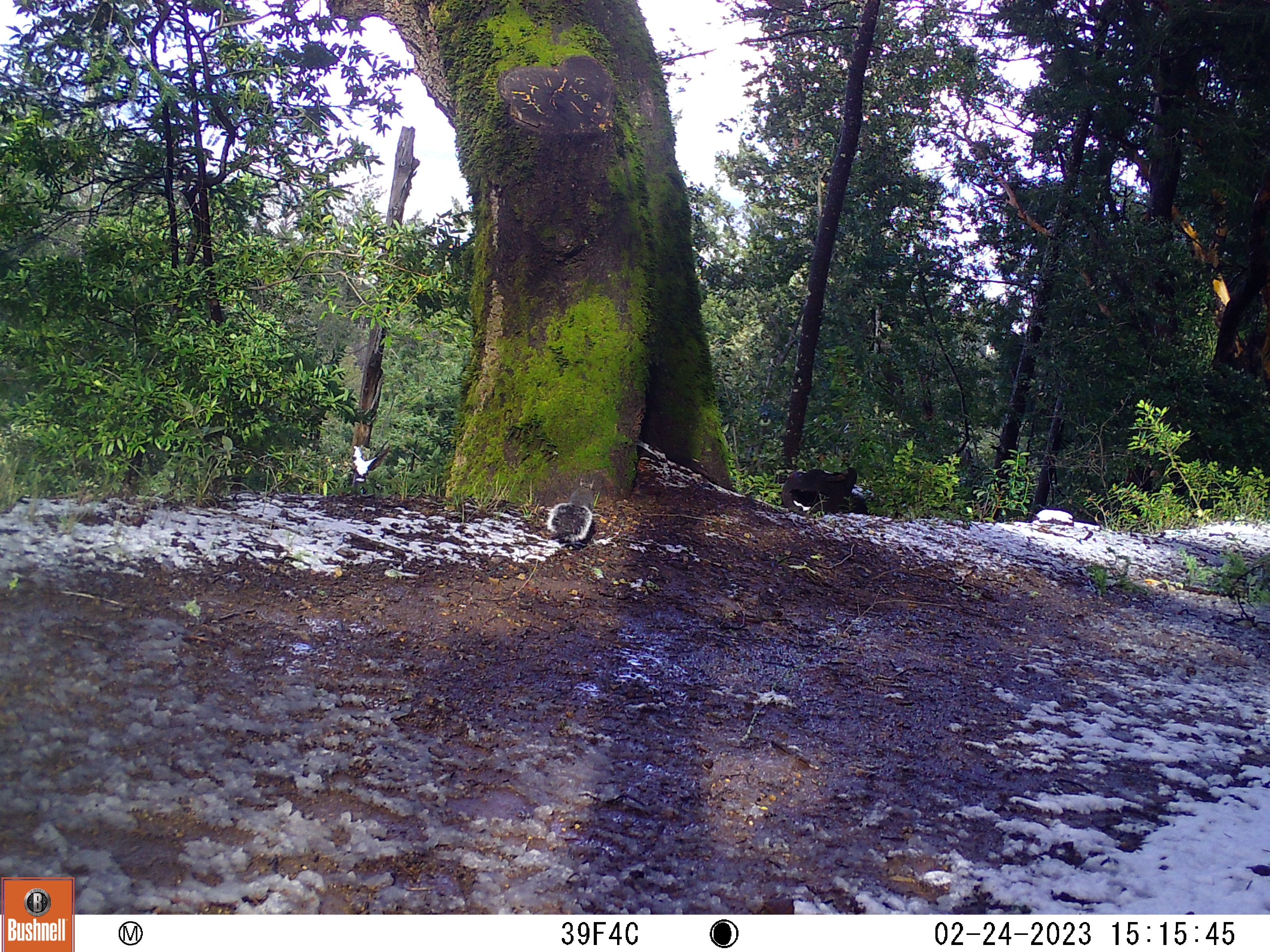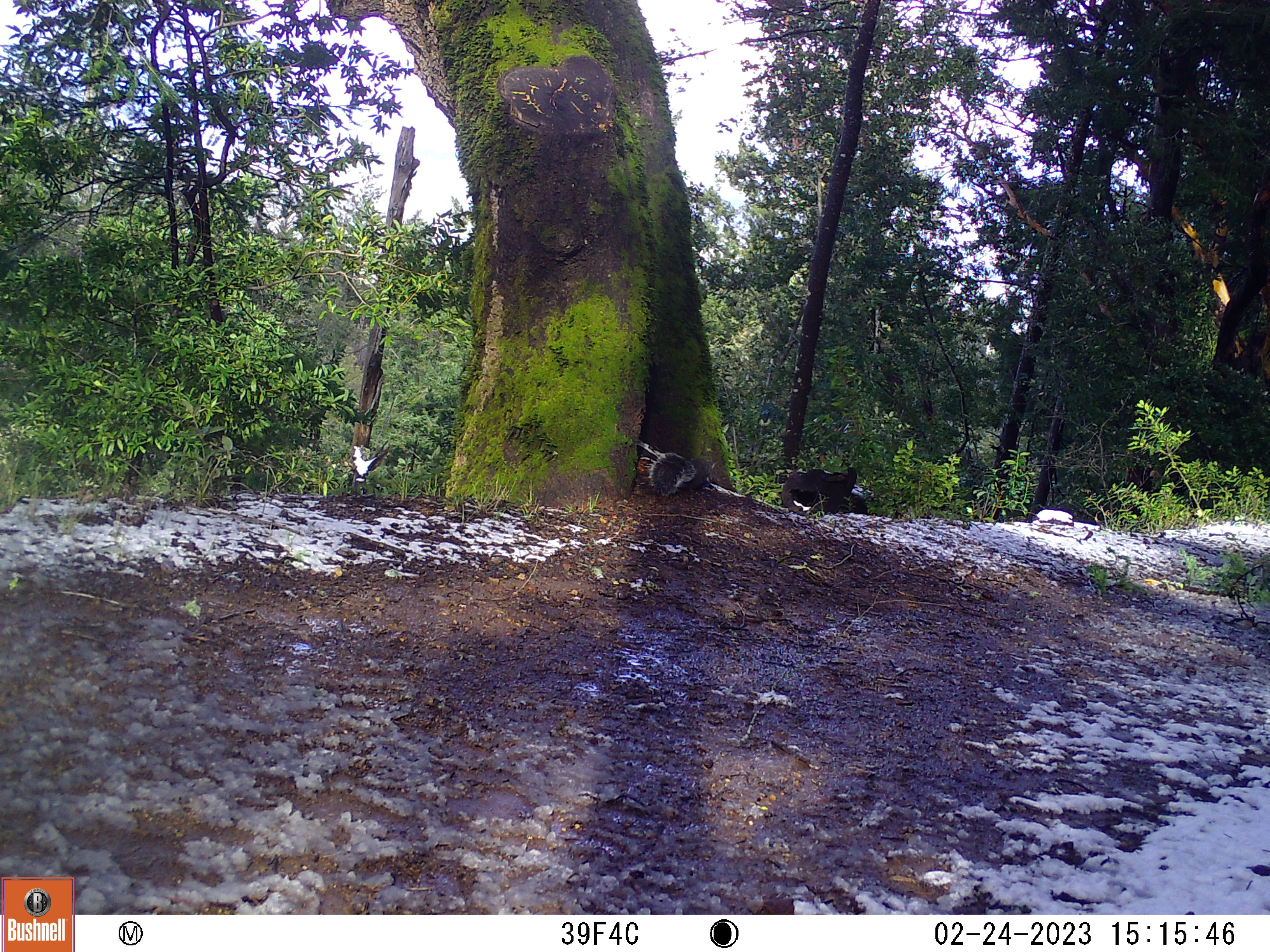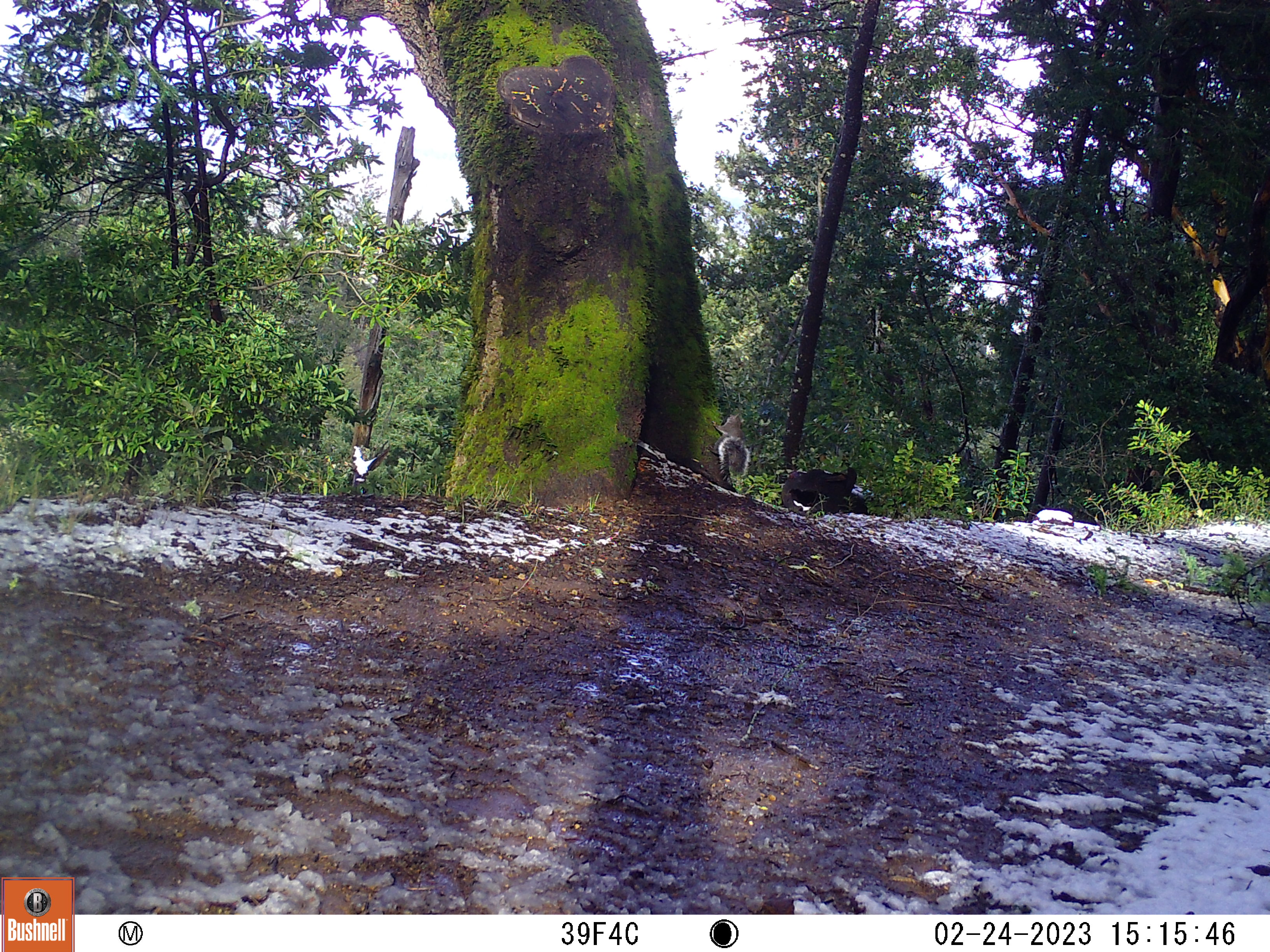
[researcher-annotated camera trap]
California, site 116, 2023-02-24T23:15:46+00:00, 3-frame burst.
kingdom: Animalia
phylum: Chordata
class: Mammalia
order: Rodentia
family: Sciuridae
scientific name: Sciuridae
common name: squirrel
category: unknown squirrel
Unknown squirrel (squirrel) (Sciuridae).